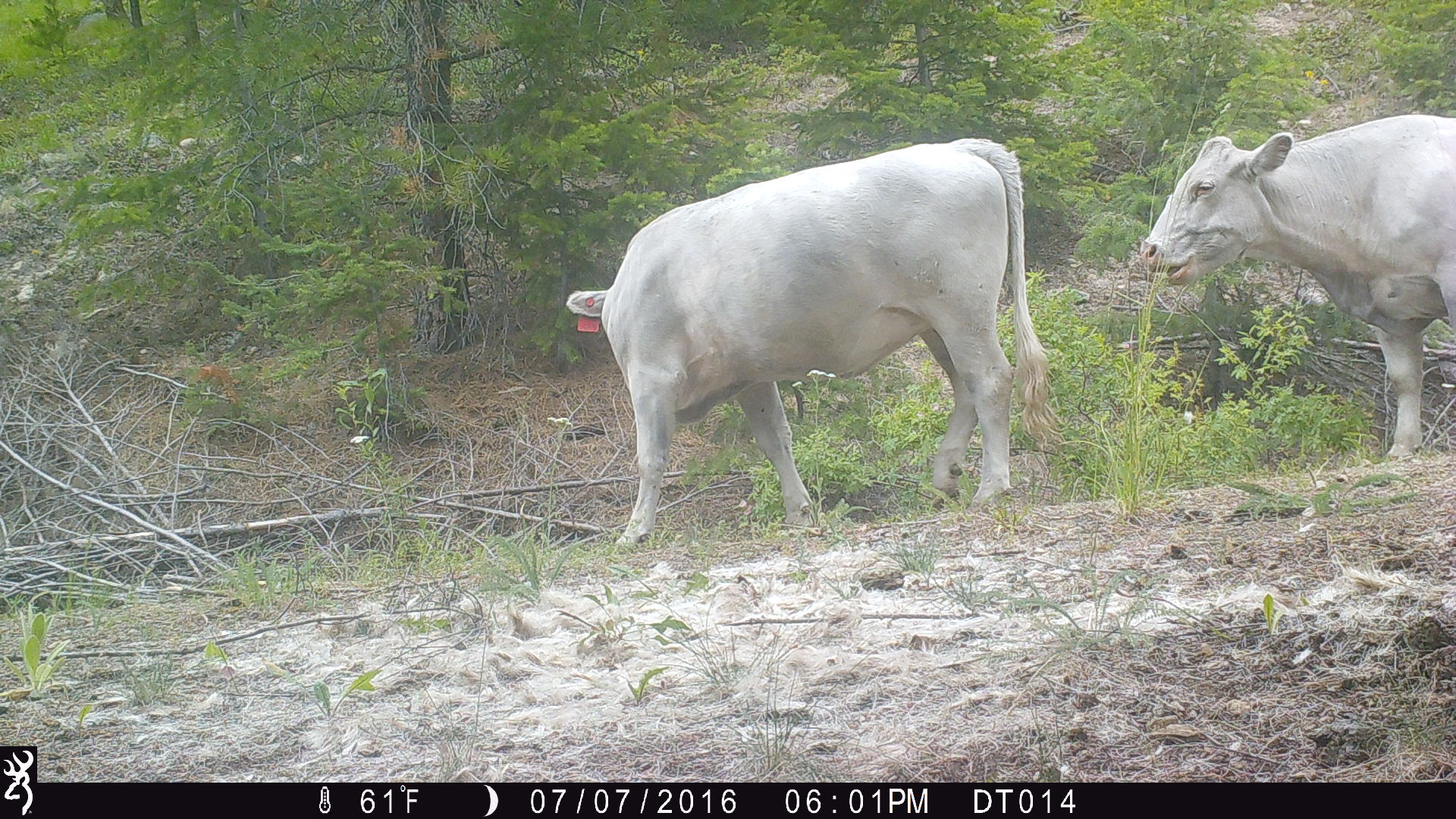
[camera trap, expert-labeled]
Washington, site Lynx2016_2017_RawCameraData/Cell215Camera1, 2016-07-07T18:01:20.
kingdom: Animalia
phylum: Chordata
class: Mammalia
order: Artiodactyla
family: Bovidae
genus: Bos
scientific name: Bos taurus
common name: domestic cattle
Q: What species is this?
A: Domestic cattle (Bos taurus).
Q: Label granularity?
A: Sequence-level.